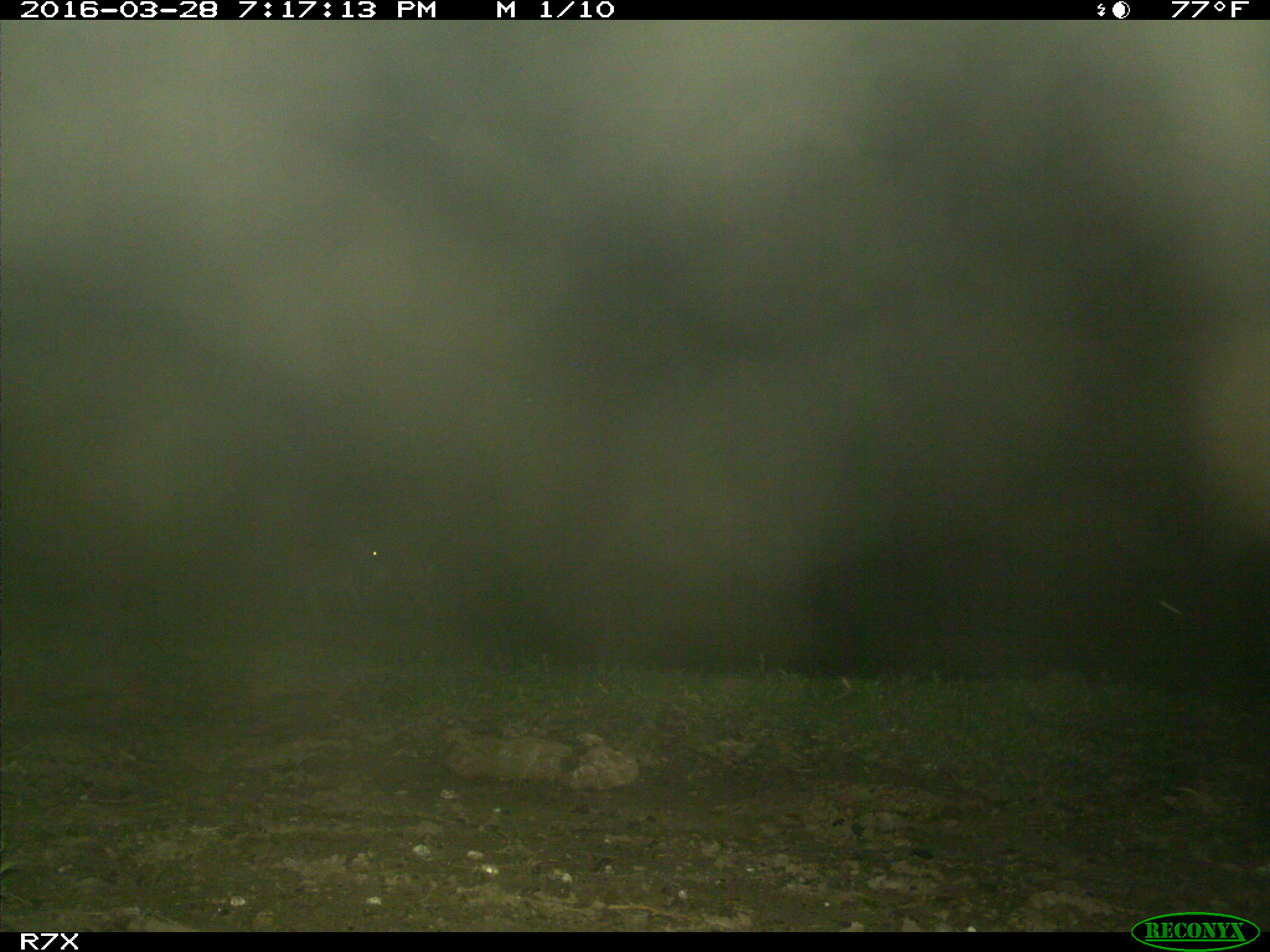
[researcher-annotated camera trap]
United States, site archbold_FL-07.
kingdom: Animalia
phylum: Chordata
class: Mammalia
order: Artiodactyla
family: Bovidae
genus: Bos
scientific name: Bos taurus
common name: domestic cow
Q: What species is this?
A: Bos taurus (domestic cow).